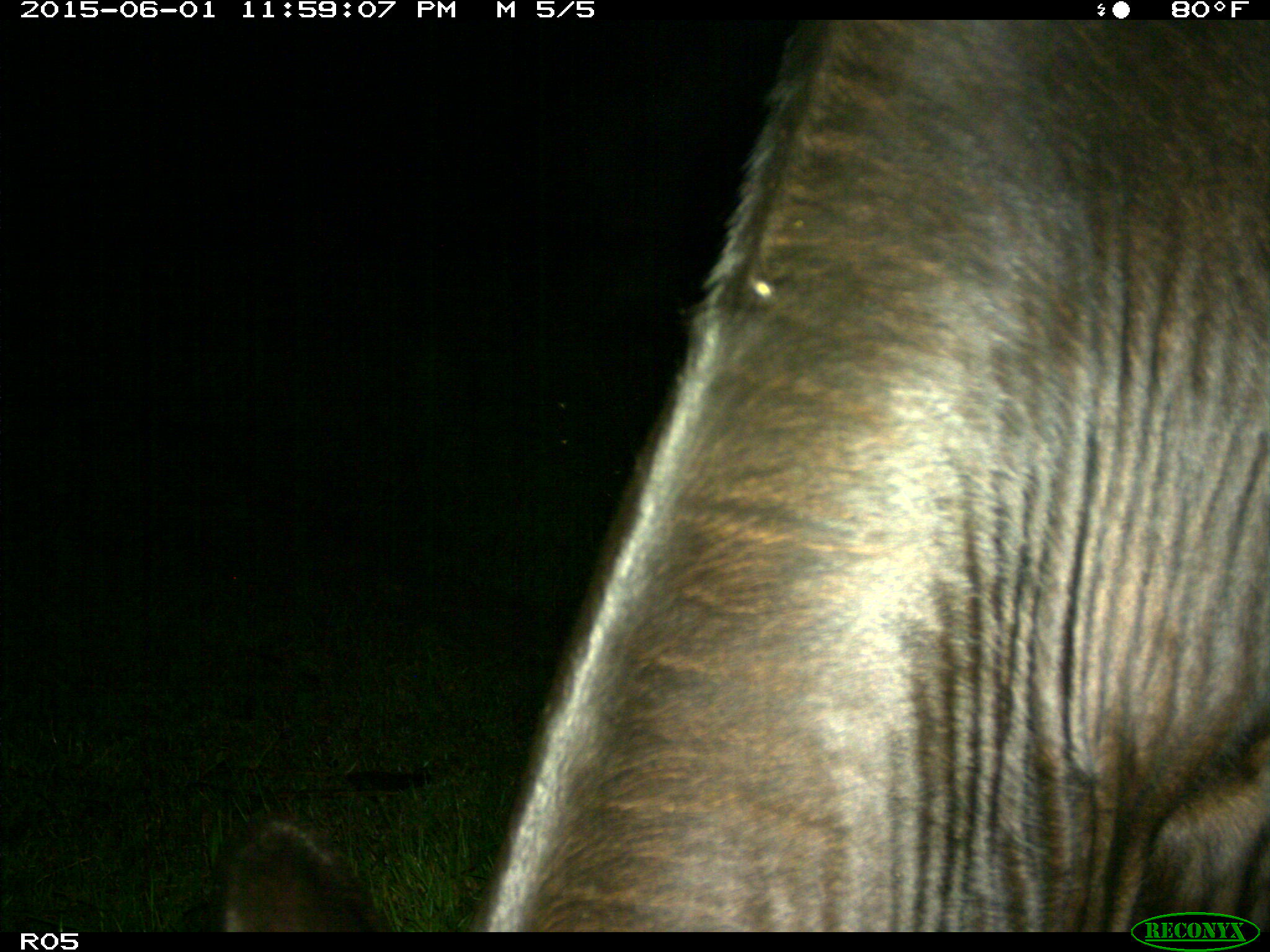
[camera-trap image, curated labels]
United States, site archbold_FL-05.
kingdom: Animalia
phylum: Chordata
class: Mammalia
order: Artiodactyla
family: Bovidae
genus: Bos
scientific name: Bos taurus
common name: domestic cow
Bos taurus (domestic cow).